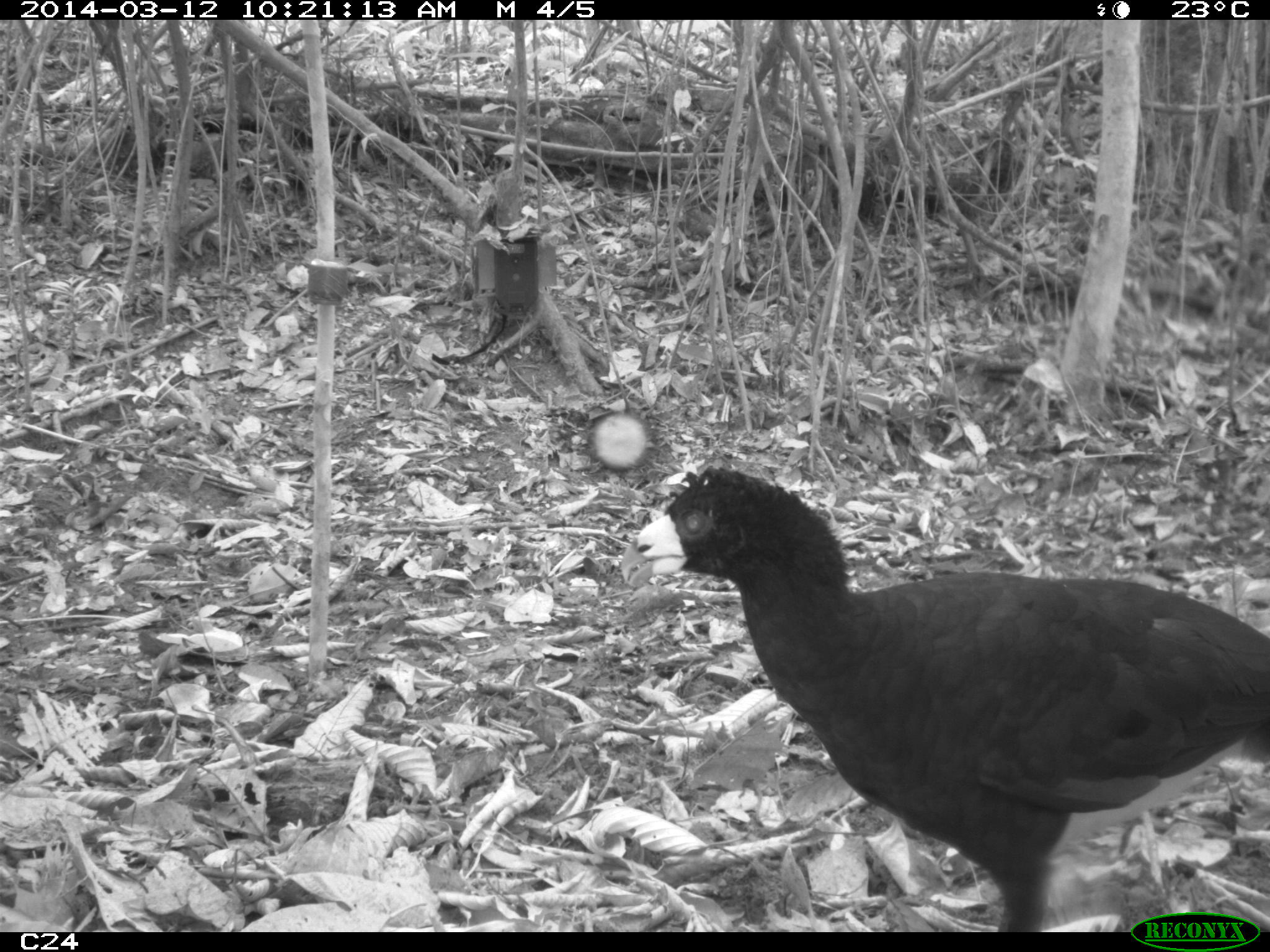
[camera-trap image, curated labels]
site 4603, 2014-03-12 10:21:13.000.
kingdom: Animalia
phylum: Chordata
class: Aves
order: Galliformes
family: Cracidae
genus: Crax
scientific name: Crax alector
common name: black curassow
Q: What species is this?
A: Crax alector (black curassow).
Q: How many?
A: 2.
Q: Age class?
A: Adult.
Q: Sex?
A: Female.